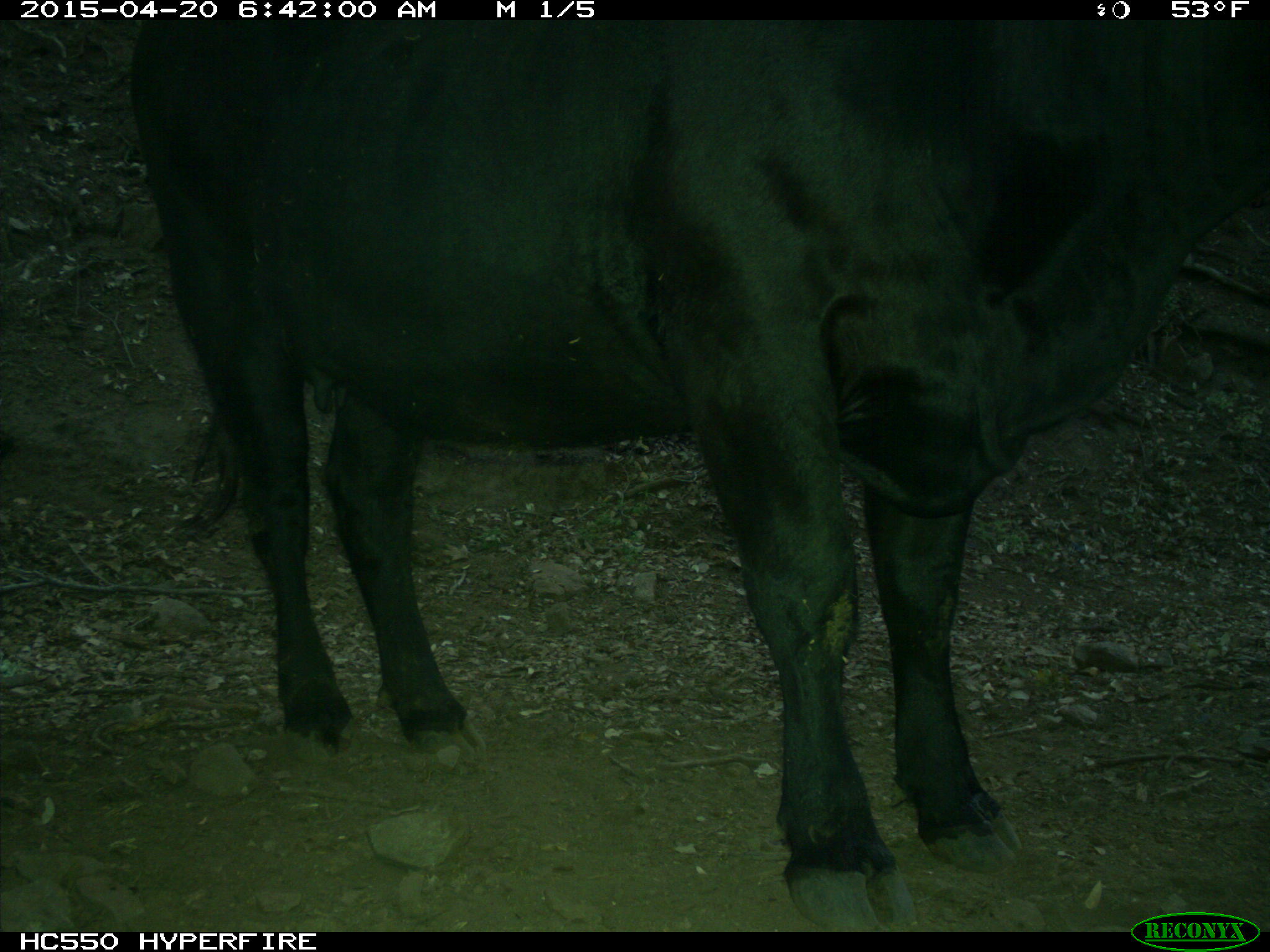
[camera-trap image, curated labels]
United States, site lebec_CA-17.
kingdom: Animalia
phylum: Chordata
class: Mammalia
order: Artiodactyla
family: Bovidae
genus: Bos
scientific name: Bos taurus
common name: domestic cow